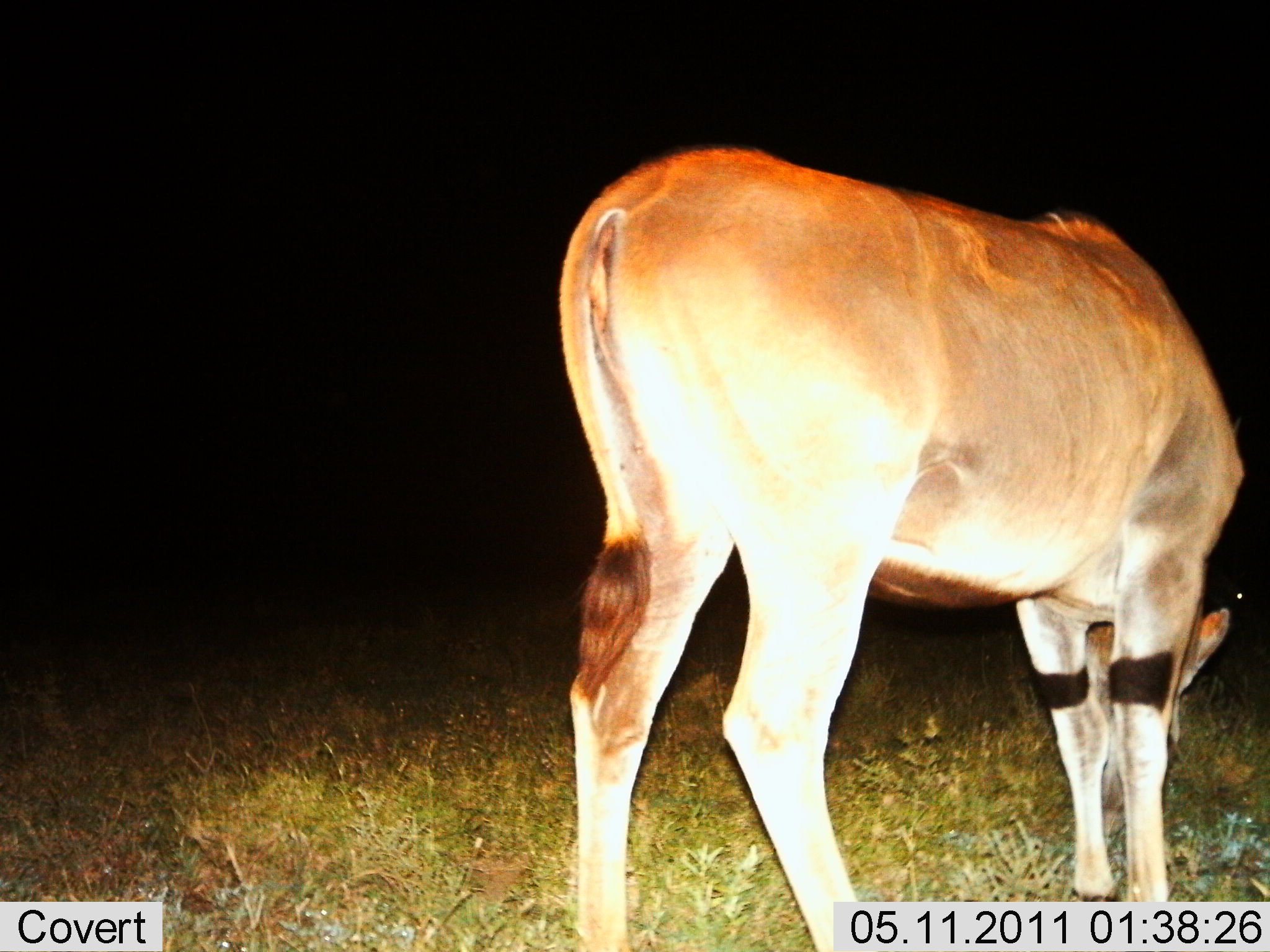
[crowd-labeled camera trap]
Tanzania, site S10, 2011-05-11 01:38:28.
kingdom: Animalia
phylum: Chordata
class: Mammalia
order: Artiodactyla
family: Bovidae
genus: Damaliscus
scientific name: Damaliscus lunatus jimela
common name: topi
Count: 1.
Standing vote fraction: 33%.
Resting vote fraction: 0%.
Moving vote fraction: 0%.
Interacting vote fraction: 0%.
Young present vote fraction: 0%.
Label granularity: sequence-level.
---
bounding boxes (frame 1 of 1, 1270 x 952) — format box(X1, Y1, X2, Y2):
animal: box(555, 141, 1247, 950)